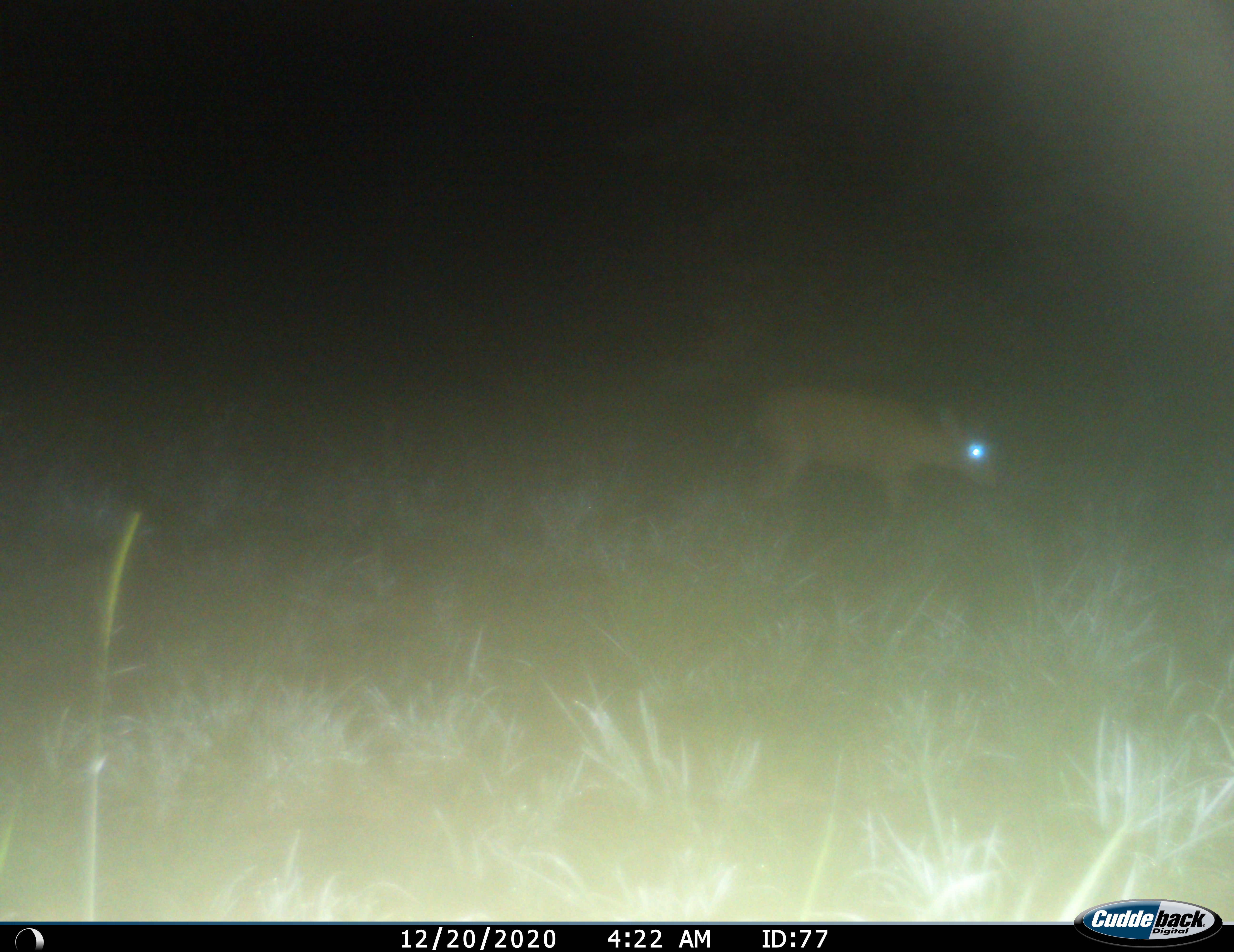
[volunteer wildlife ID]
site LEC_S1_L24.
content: unidentified animal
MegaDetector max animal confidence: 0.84